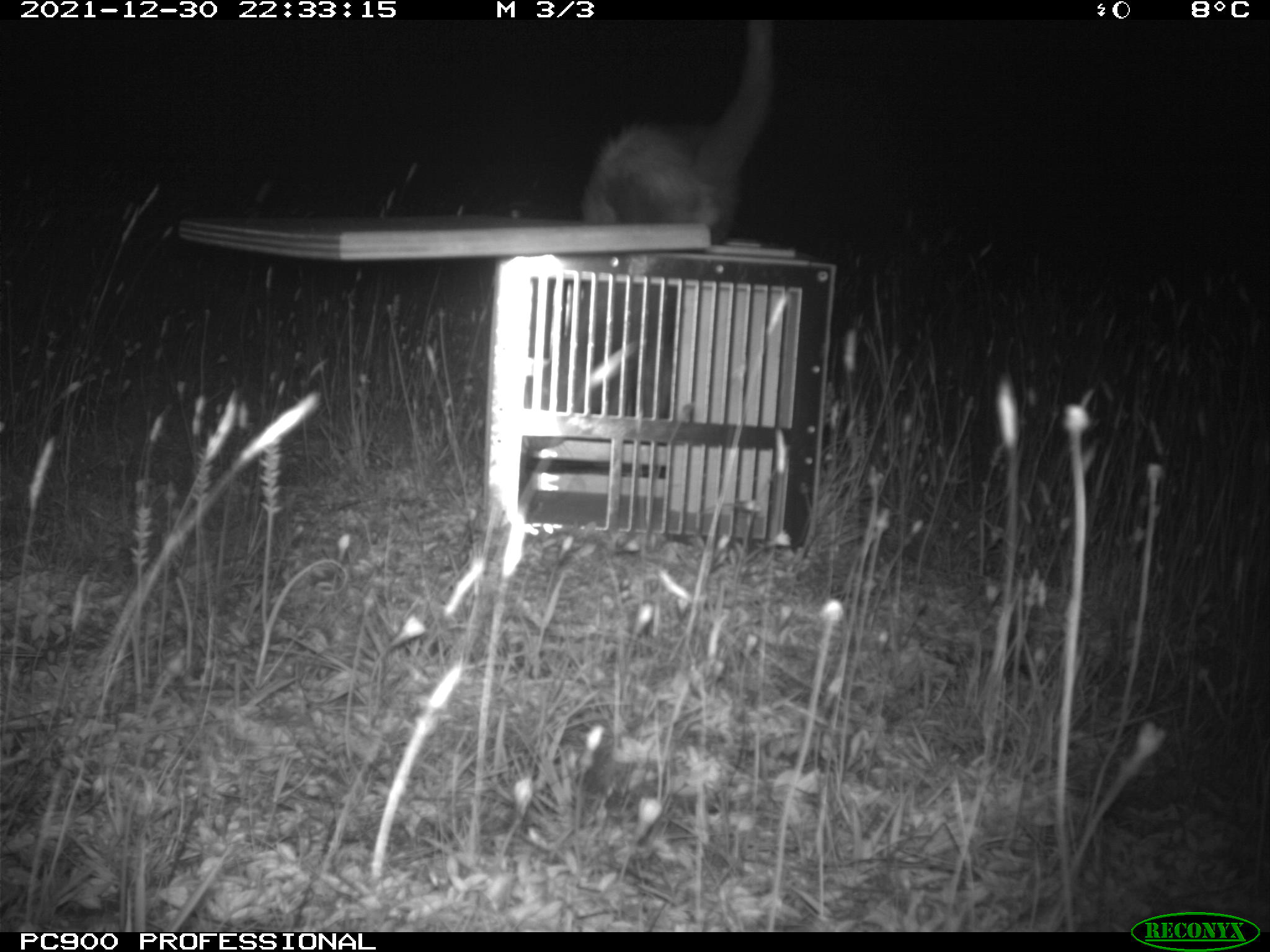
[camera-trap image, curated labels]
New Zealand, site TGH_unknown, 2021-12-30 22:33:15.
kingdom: Animalia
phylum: Chordata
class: Mammalia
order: Carnivora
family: Mustelidae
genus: Mustela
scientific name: Mustela furo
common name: ferret